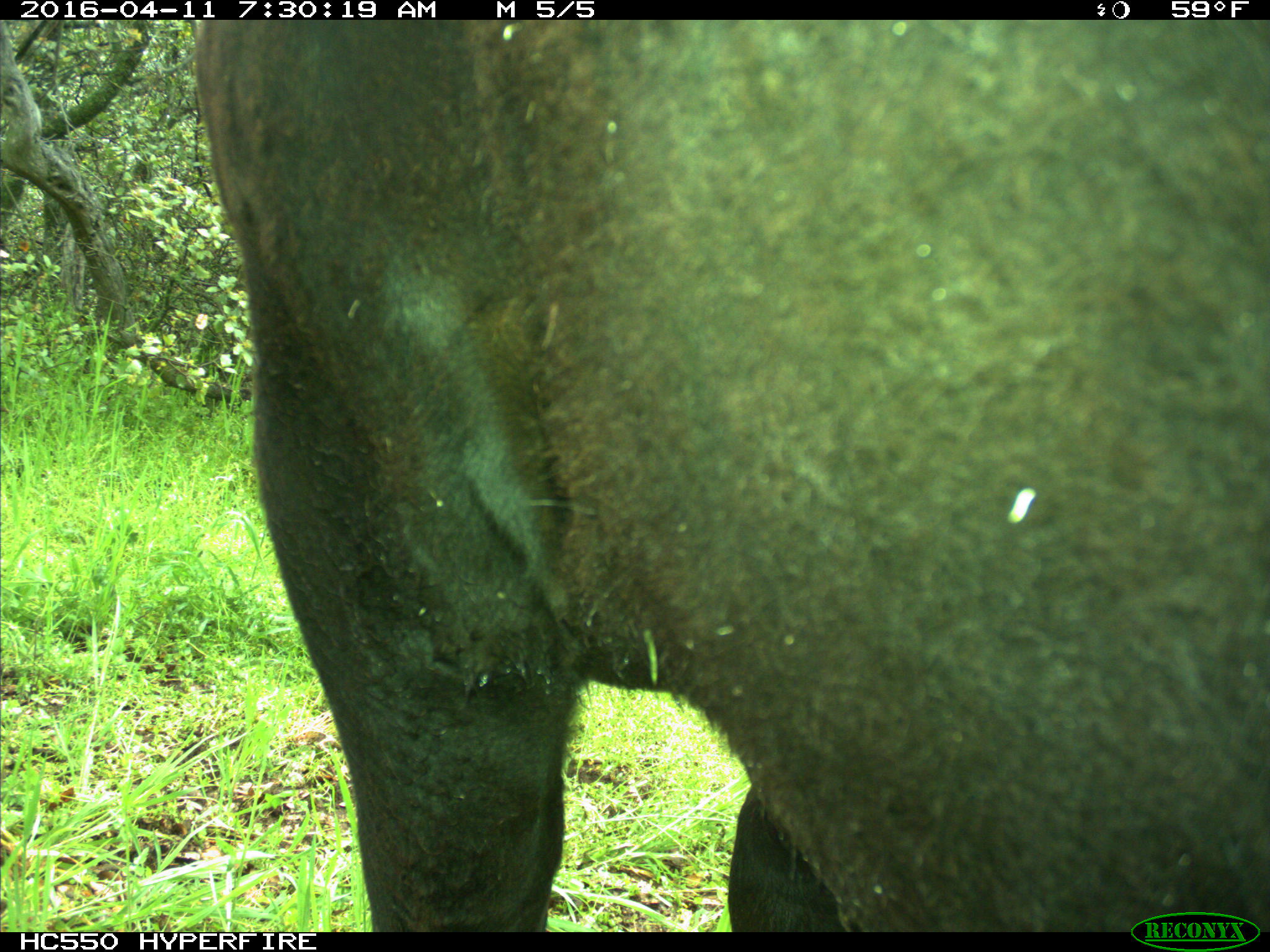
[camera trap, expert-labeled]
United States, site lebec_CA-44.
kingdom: Animalia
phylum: Chordata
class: Mammalia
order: Artiodactyla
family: Bovidae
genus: Bos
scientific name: Bos taurus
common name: domestic cow